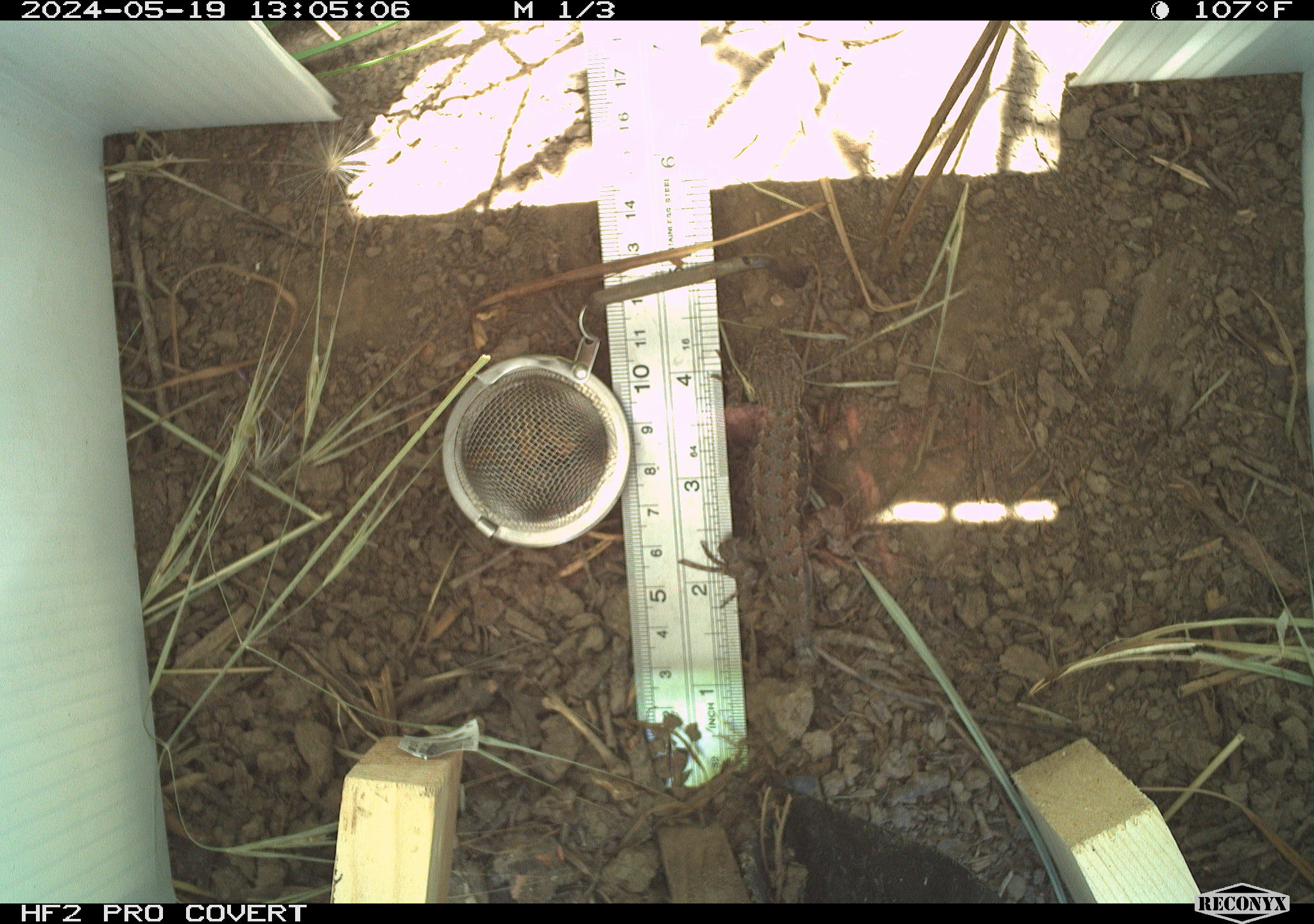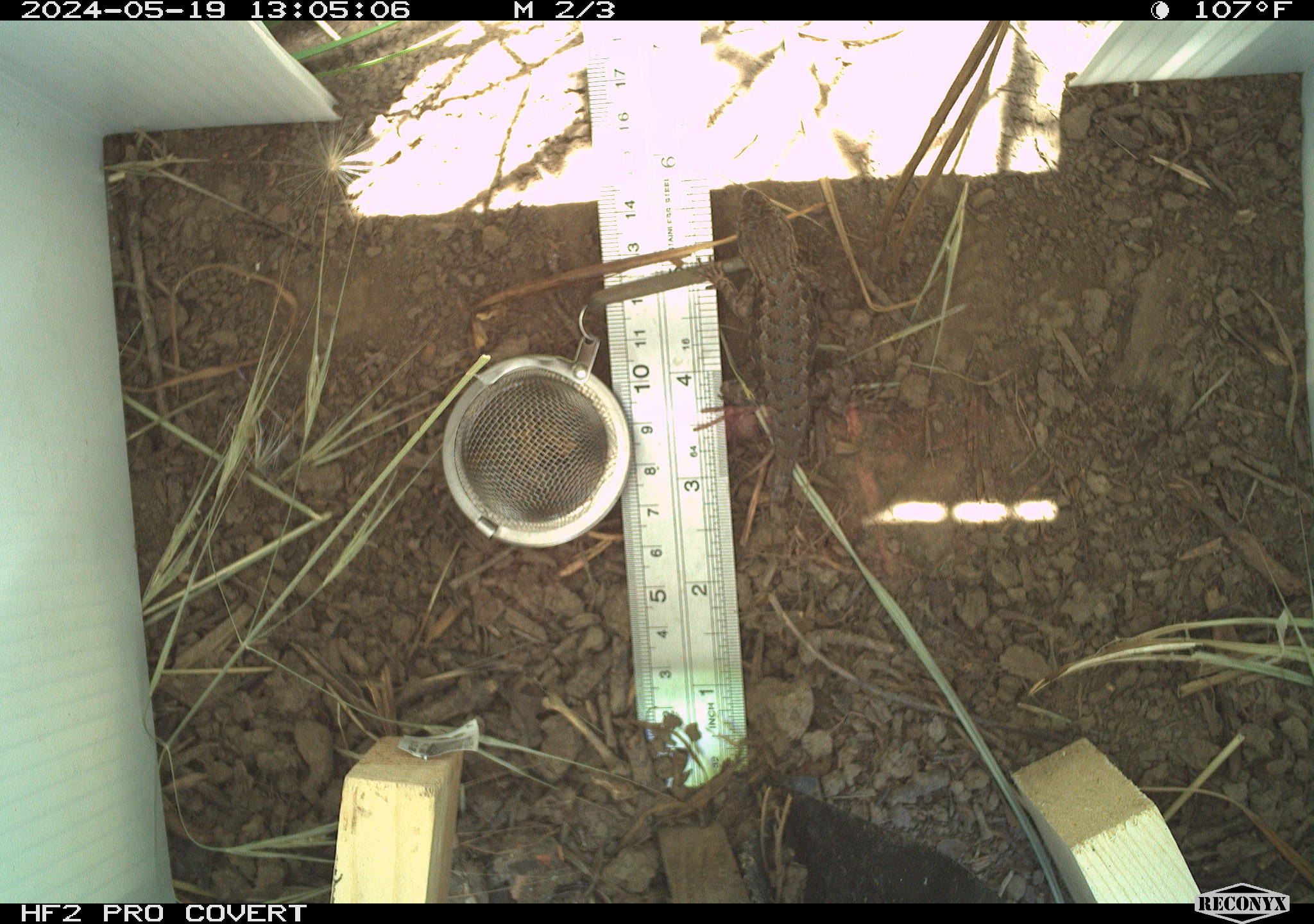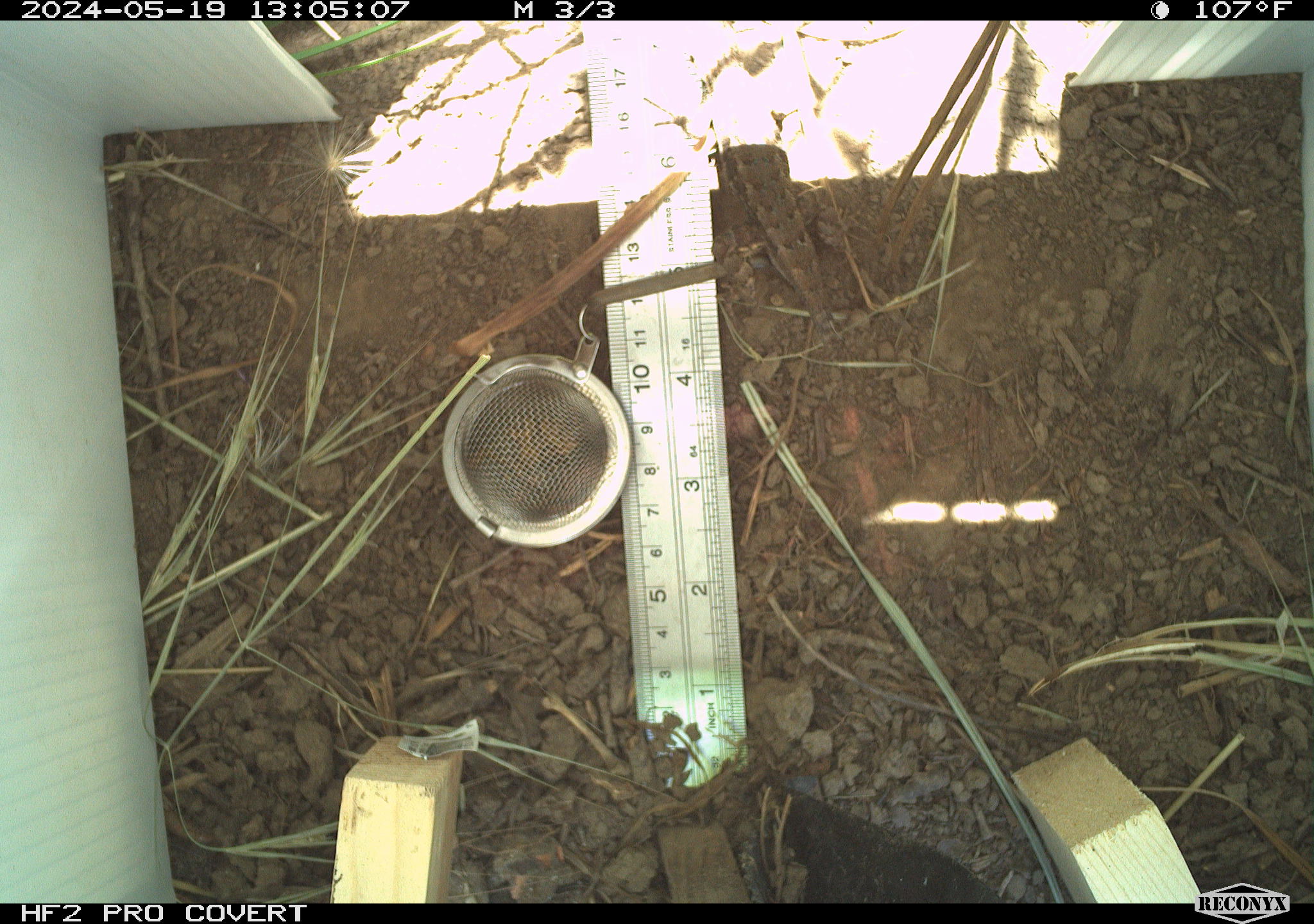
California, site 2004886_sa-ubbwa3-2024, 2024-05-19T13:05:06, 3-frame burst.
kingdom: Animalia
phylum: Chordata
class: Reptilia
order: Squamata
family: Phrynosomatidae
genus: Sceloporus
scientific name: Sceloporus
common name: spiny lizards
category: sceloporus species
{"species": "sceloporus species (spiny lizards) (Sceloporus)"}